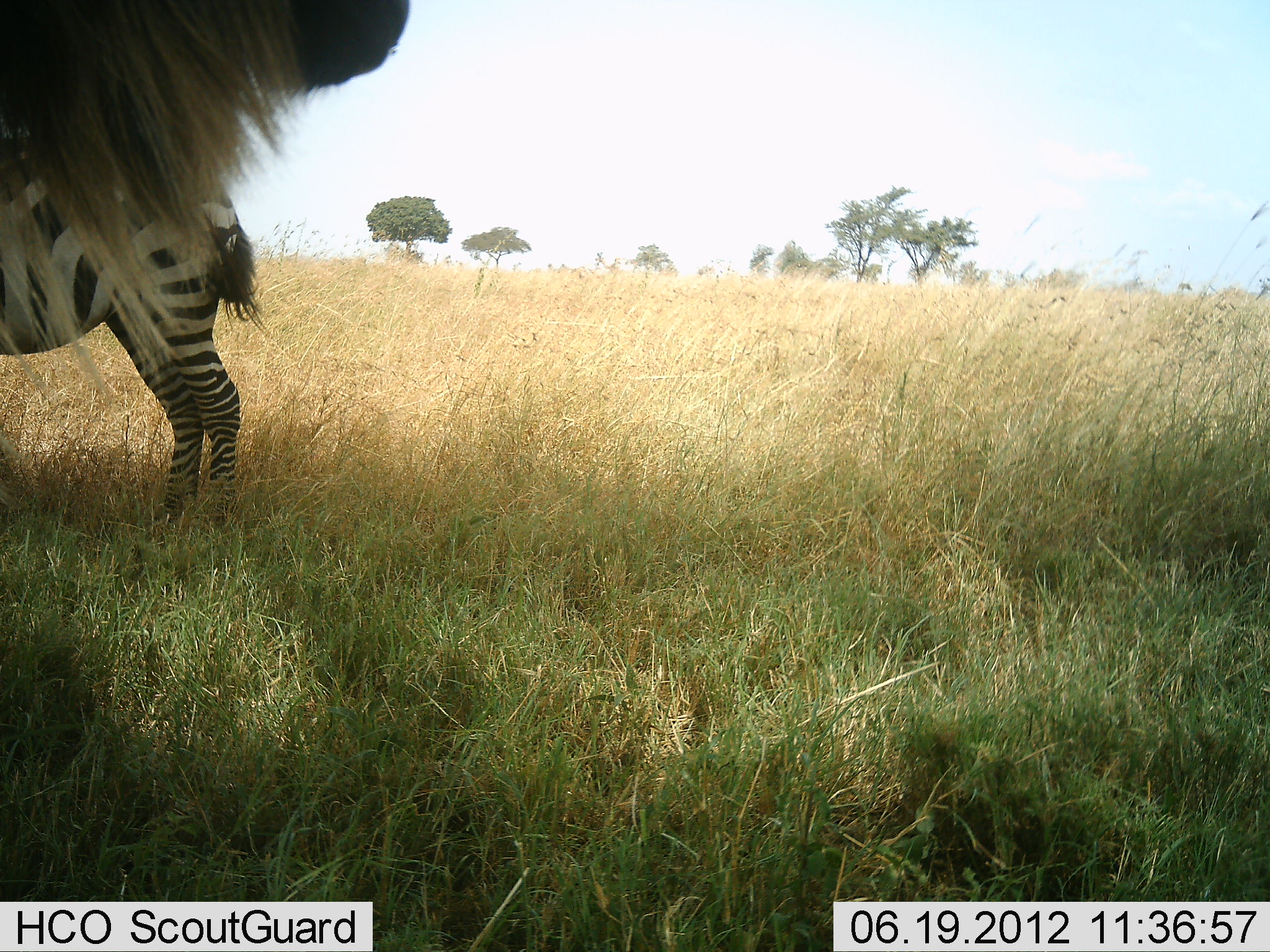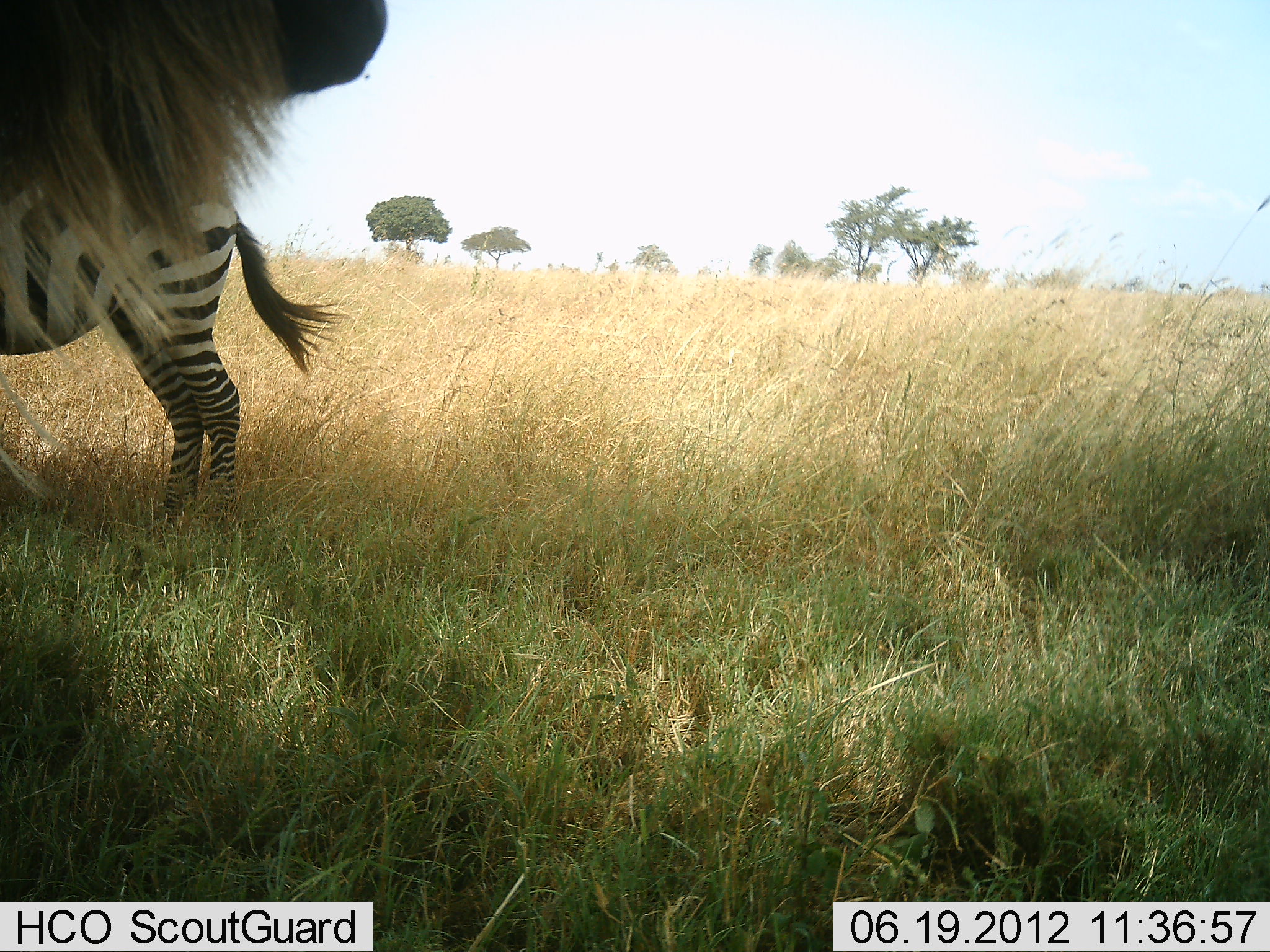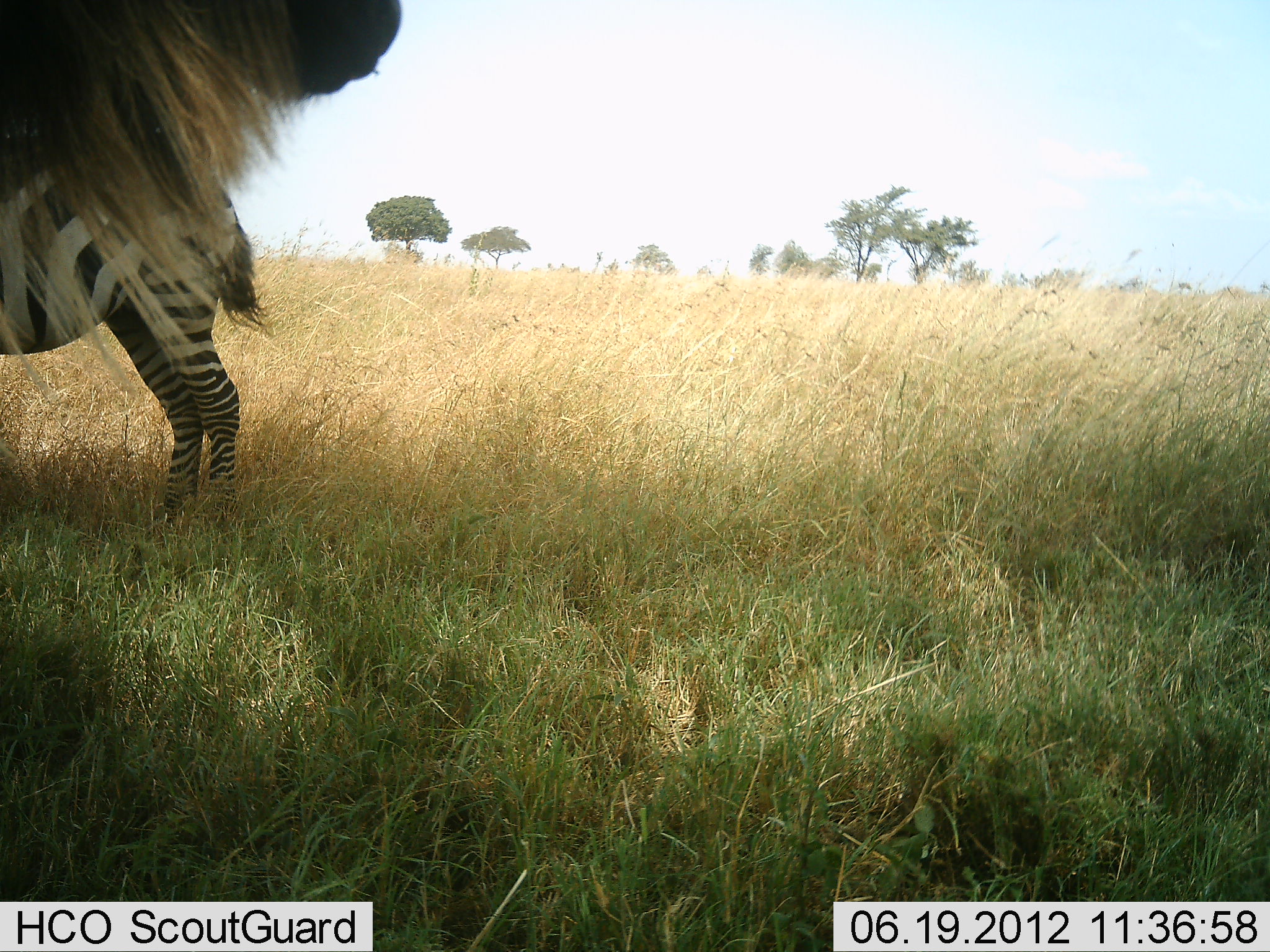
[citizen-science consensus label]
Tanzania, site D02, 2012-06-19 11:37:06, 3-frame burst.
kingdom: Animalia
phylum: Chordata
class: Mammalia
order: Artiodactyla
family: Bovidae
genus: Connochaetes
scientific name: Connochaetes taurinus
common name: blue wildebeest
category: wildebeest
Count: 1.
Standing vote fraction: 100%.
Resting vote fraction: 0%.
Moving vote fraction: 0%.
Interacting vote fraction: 0%.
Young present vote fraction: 0%.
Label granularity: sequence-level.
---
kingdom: Animalia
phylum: Chordata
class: Mammalia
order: Perissodactyla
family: Equidae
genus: Equus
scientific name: Equus quagga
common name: plains zebra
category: zebra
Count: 1.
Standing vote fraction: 100%.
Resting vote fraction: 0%.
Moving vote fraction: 0%.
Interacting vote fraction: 0%.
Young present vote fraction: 0%.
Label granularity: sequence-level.